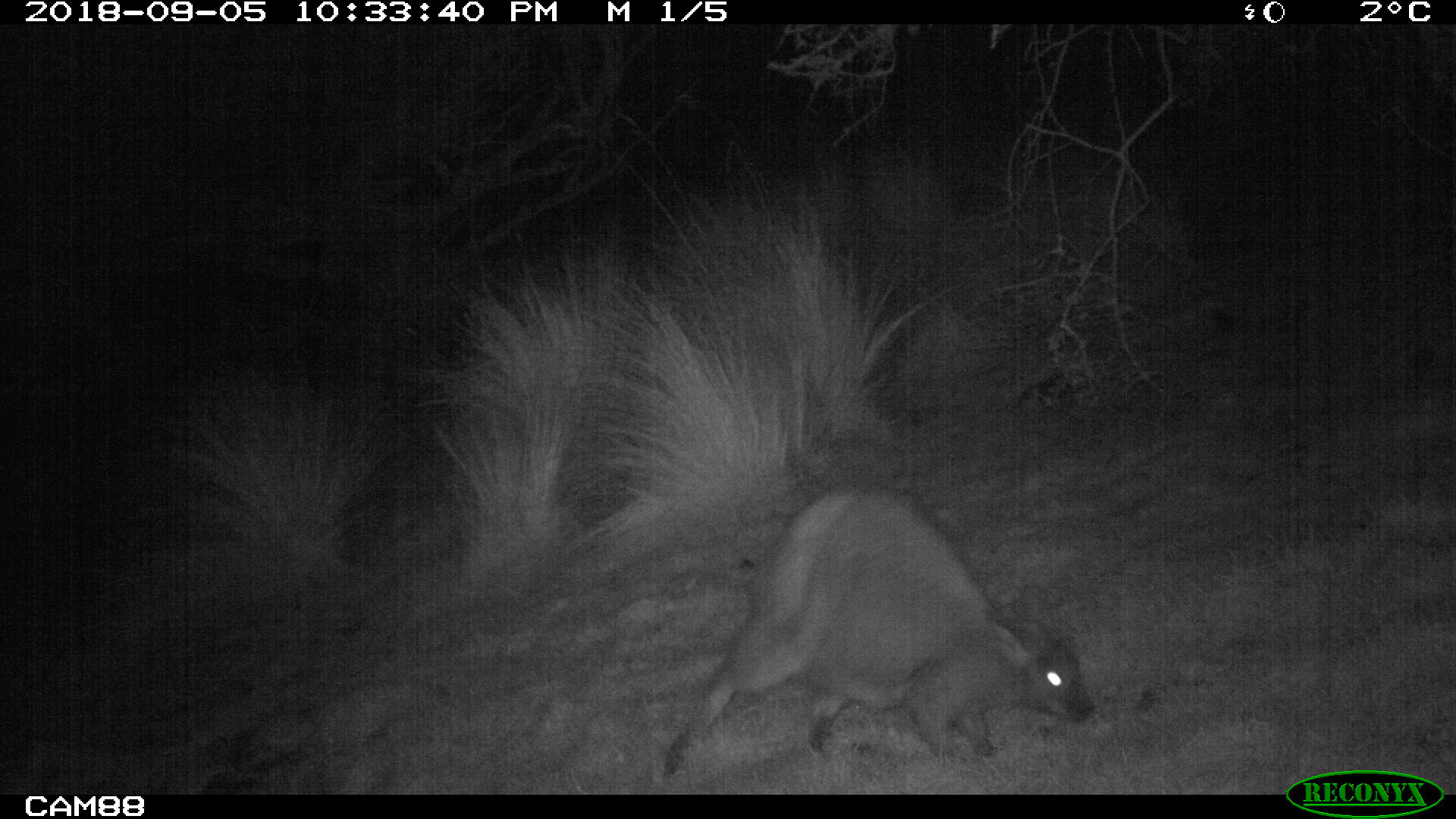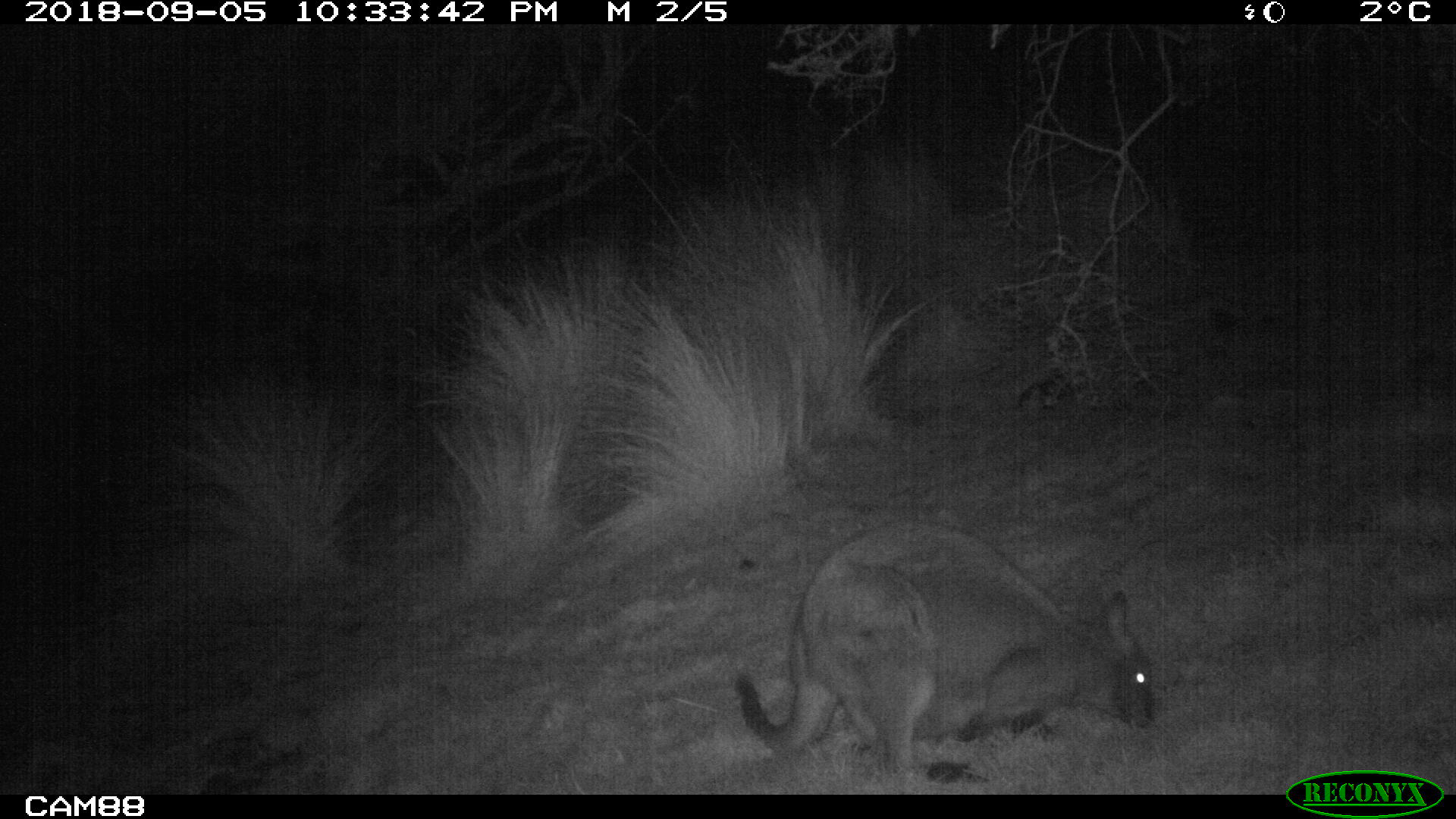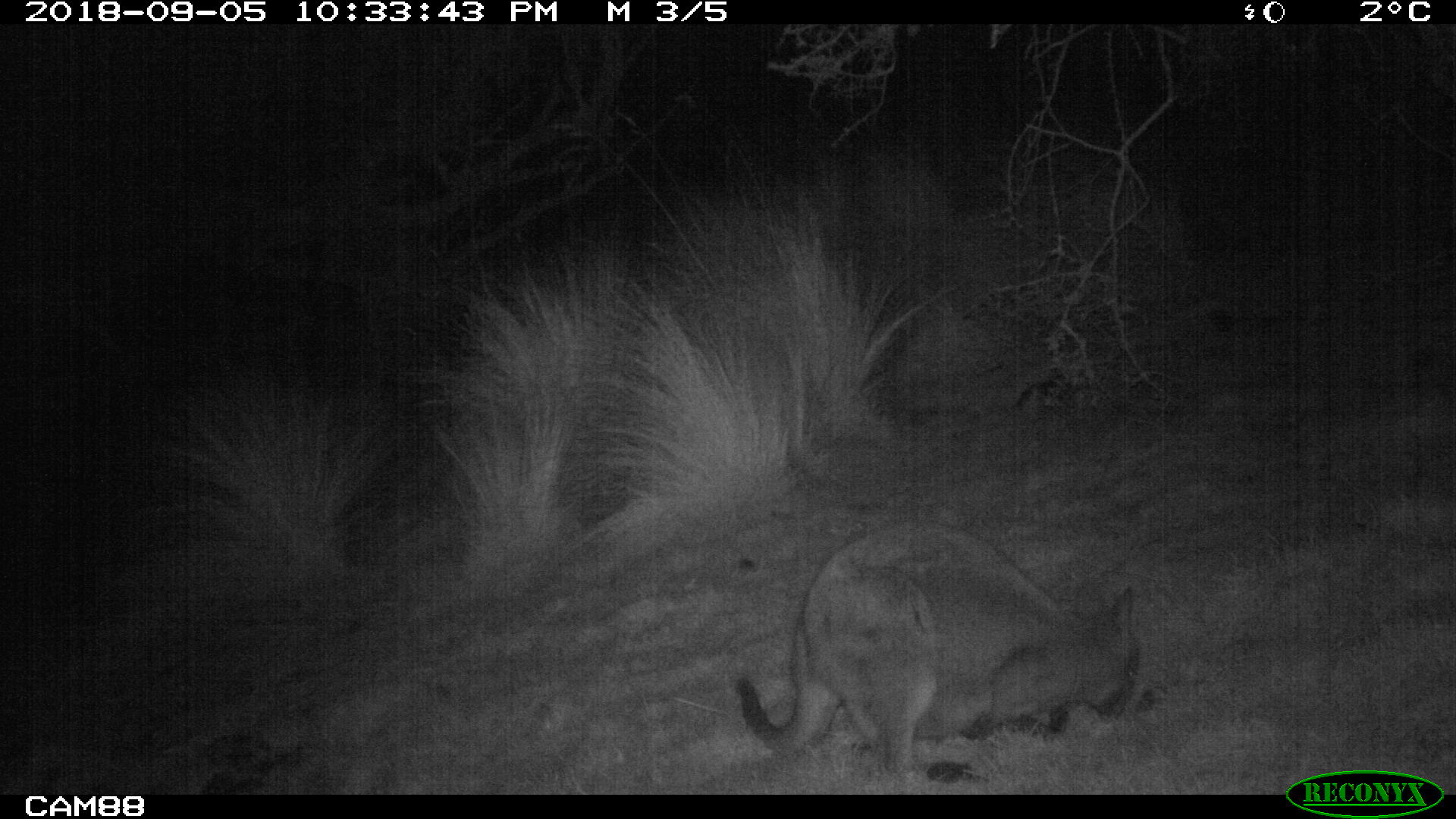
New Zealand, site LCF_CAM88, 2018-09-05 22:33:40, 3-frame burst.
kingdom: Animalia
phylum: Chordata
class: Mammalia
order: Diprotodontia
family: Macropodidae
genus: Notamacropus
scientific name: Notamacropus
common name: wallaby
Wallaby (Notamacropus).